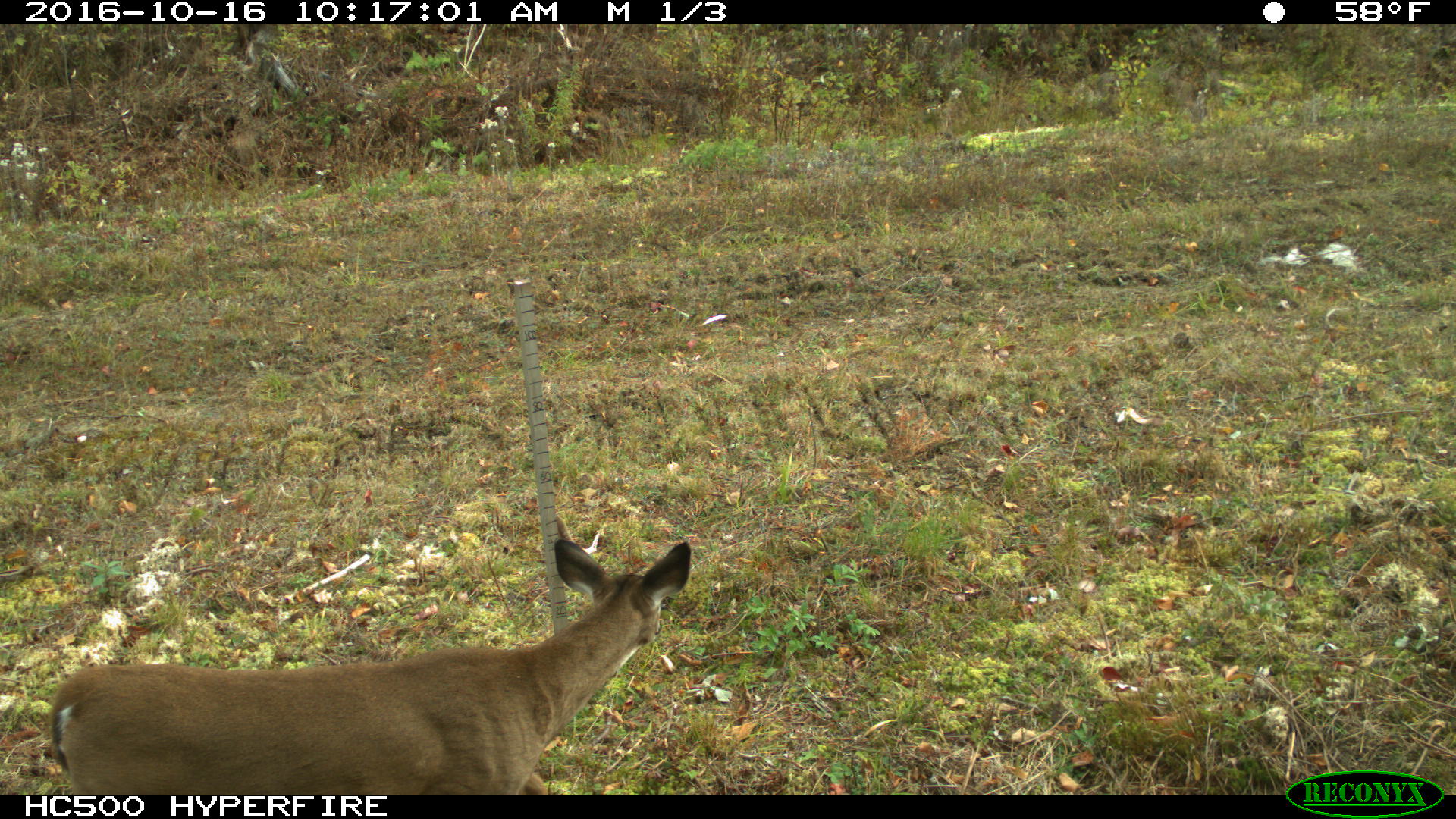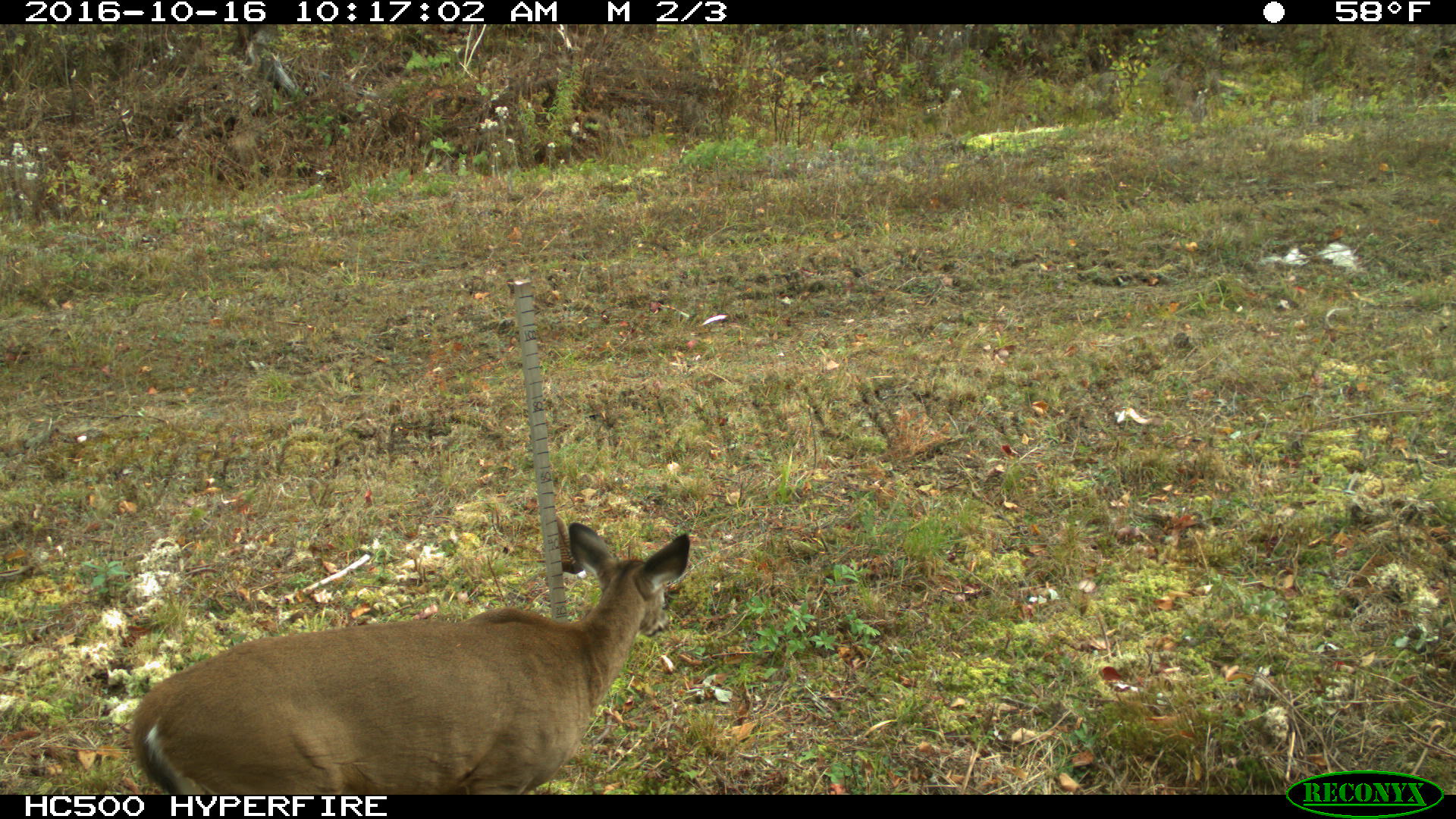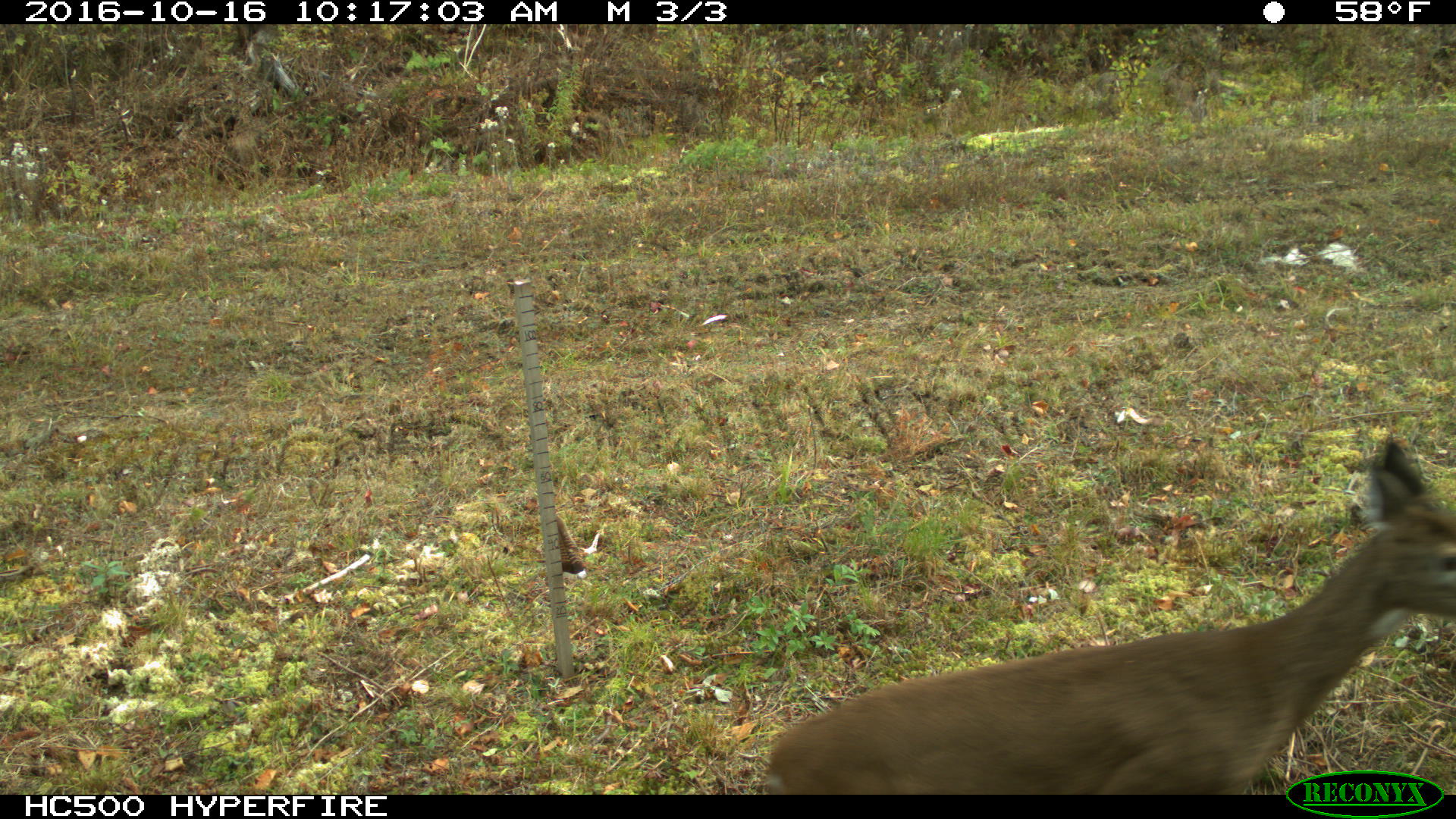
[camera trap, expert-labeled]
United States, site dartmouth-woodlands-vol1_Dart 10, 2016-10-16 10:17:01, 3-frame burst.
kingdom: Animalia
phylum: Chordata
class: Mammalia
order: Artiodactyla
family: Cervidae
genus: Odocoileus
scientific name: Odocoileus virginianus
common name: white-tailed deer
White-tailed deer (Odocoileus virginianus).